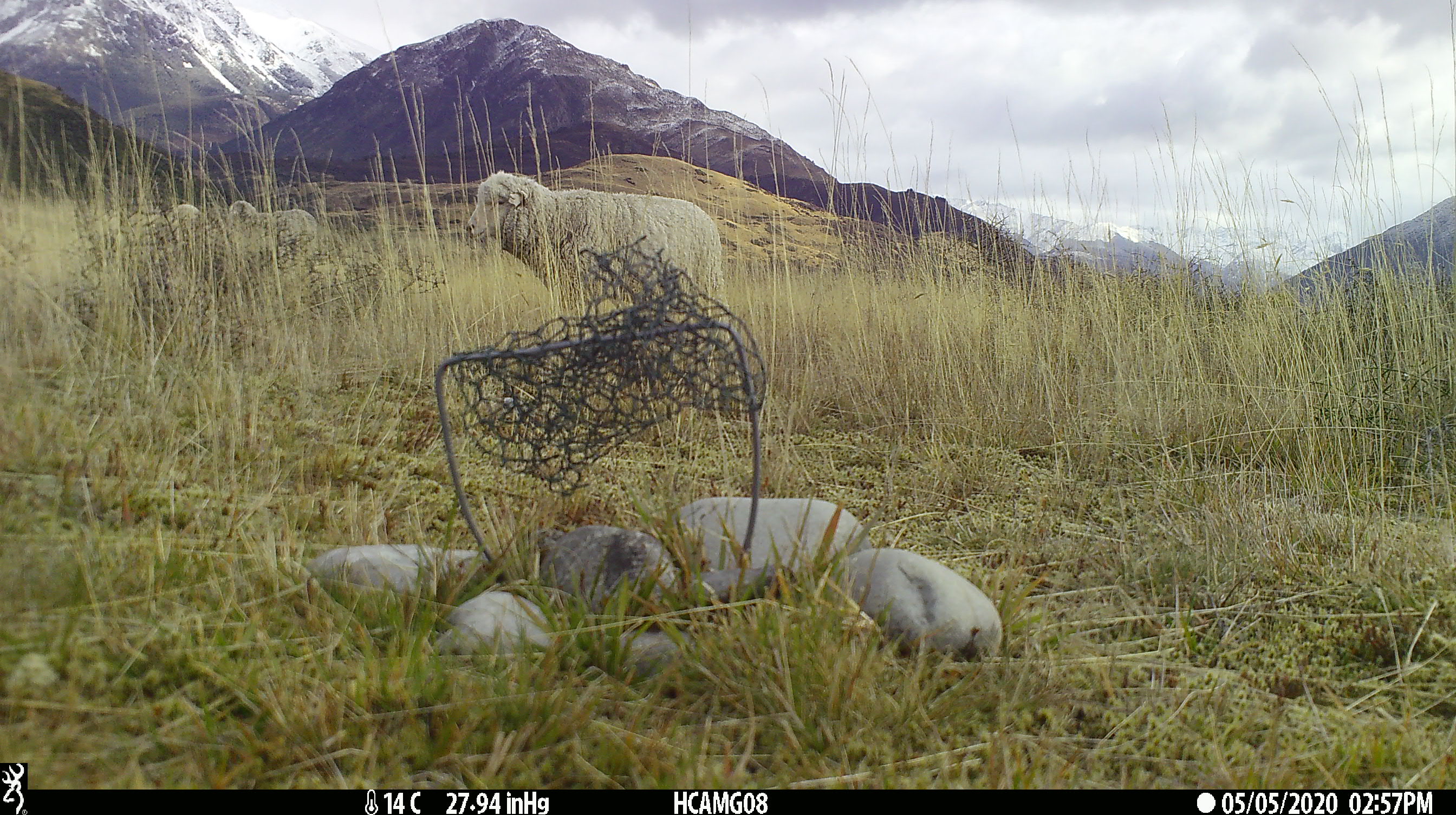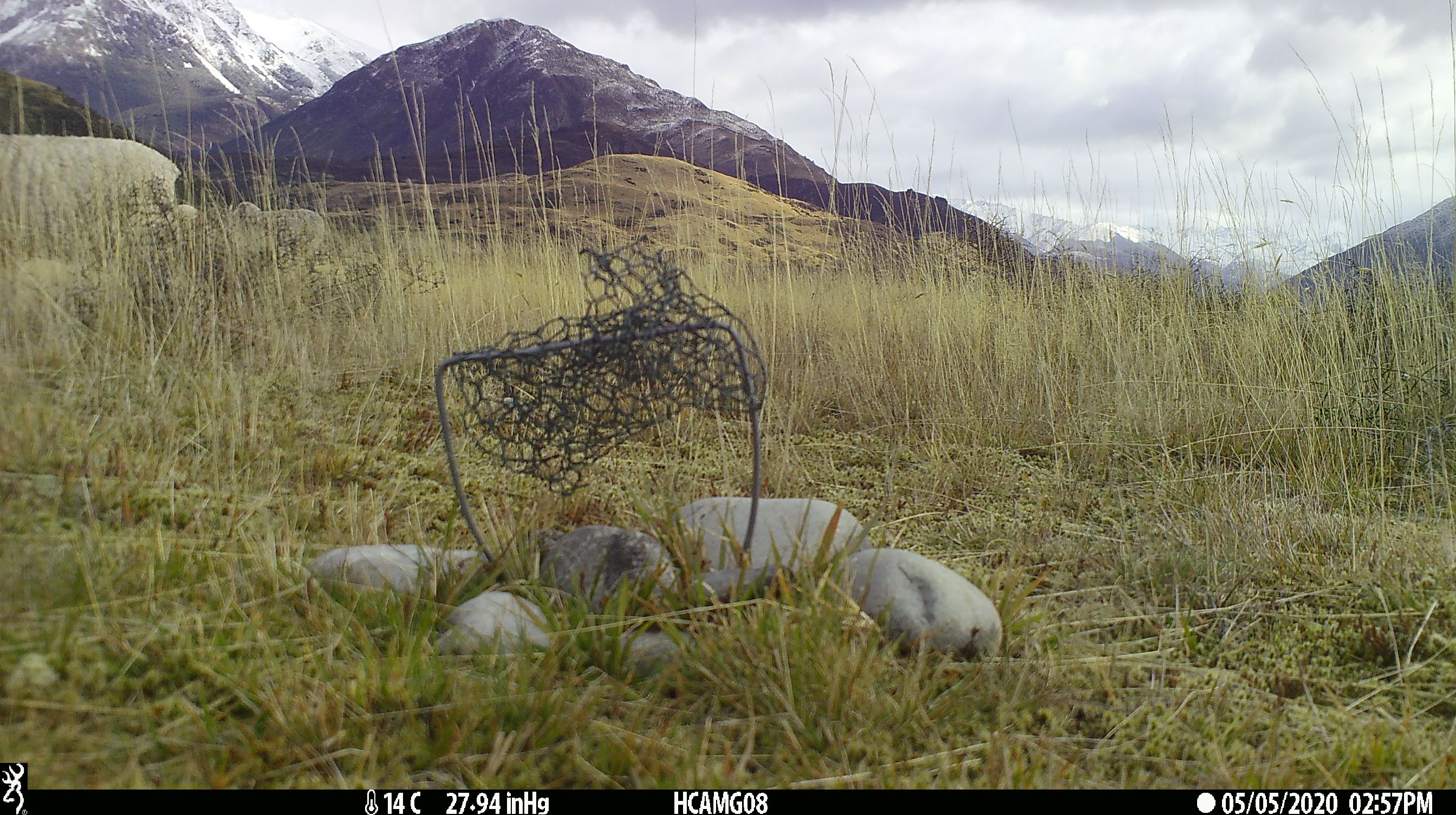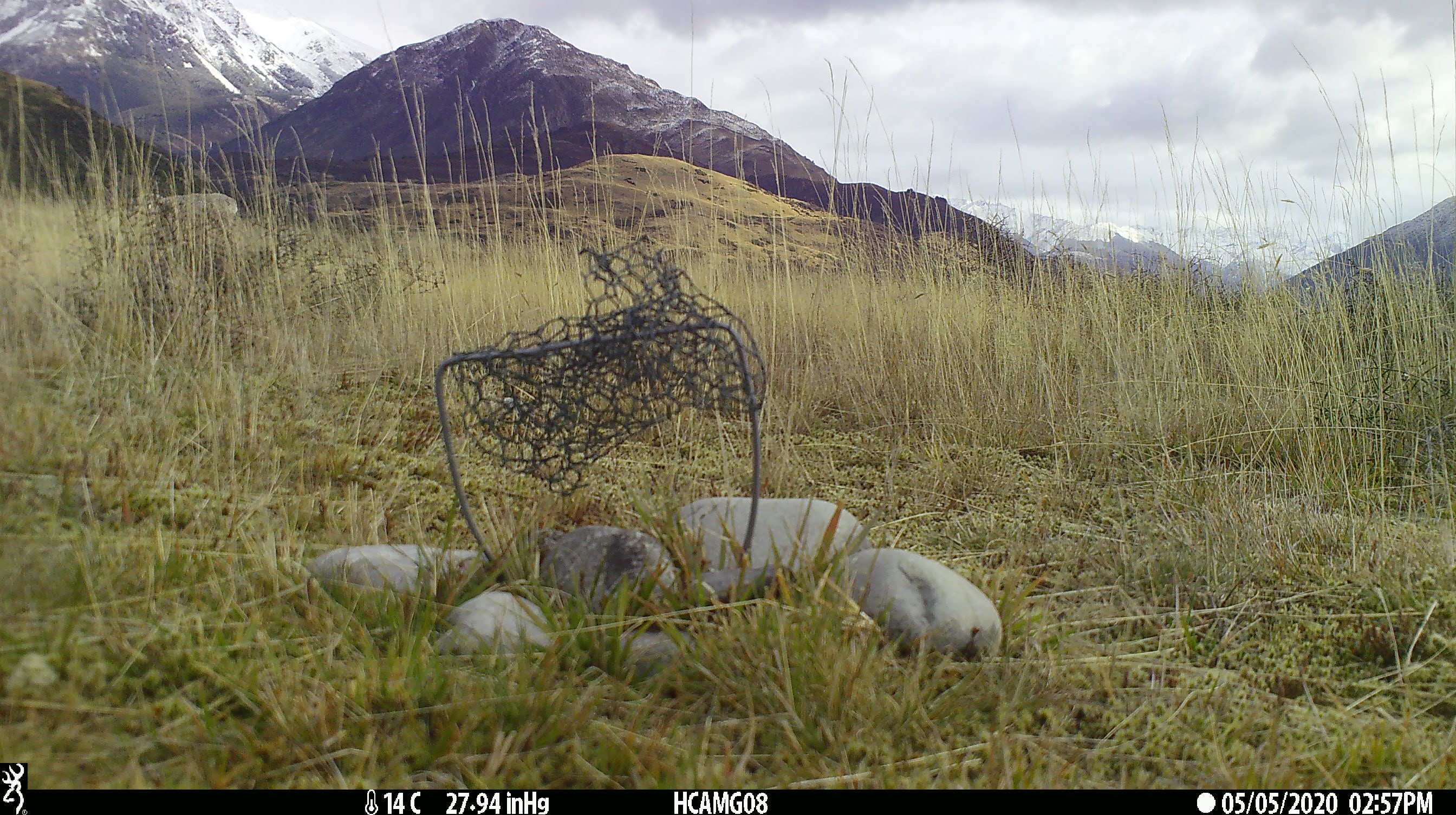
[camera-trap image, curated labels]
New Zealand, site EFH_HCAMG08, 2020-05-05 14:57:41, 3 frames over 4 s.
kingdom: Animalia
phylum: Chordata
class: Mammalia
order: Artiodactyla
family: Bovidae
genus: Ovis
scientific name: Ovis aries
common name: domestic sheep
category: sheep